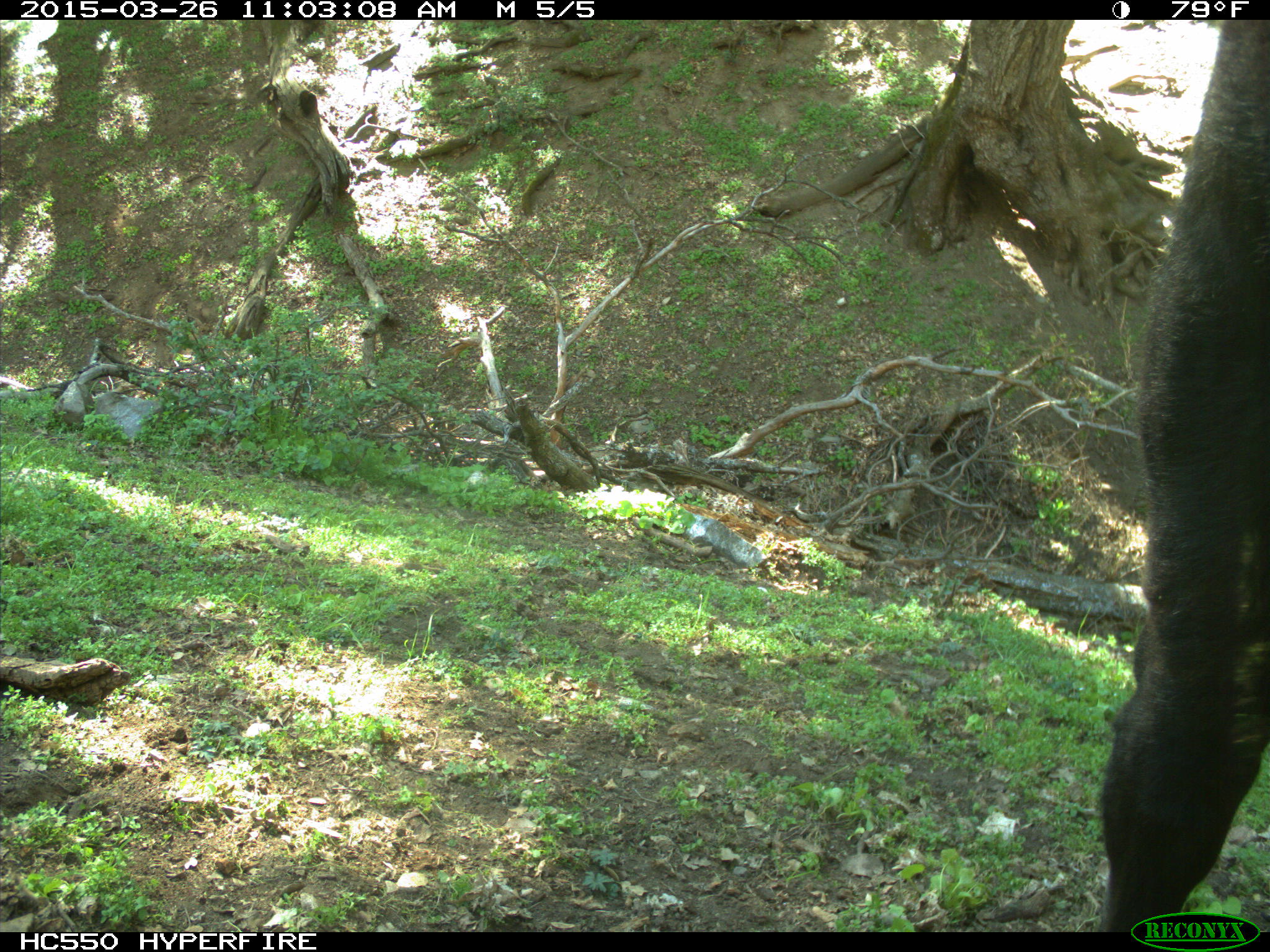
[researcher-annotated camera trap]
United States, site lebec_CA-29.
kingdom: Animalia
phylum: Chordata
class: Mammalia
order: Artiodactyla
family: Bovidae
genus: Bos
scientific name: Bos taurus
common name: domestic cow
Bos taurus (domestic cow).